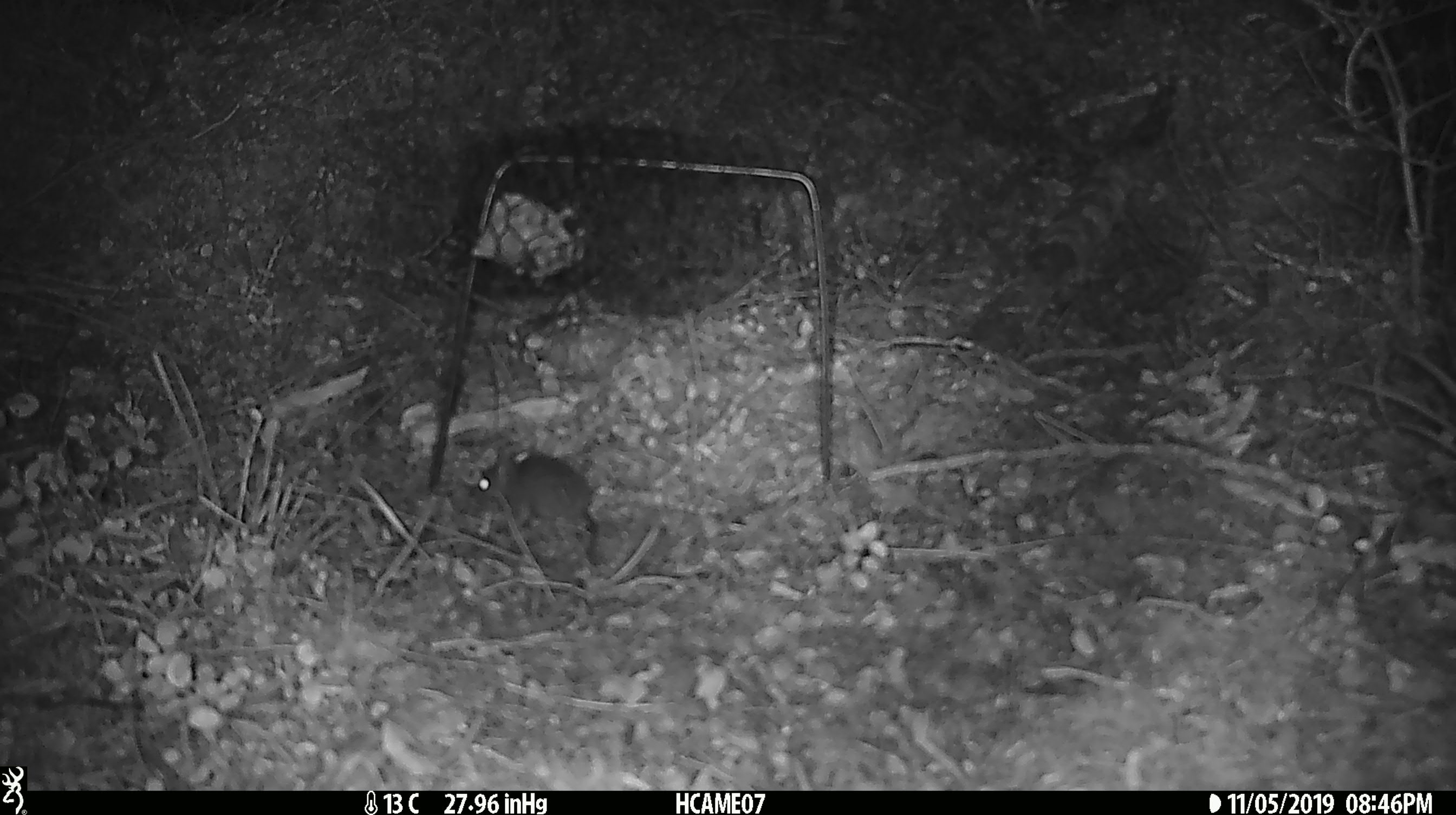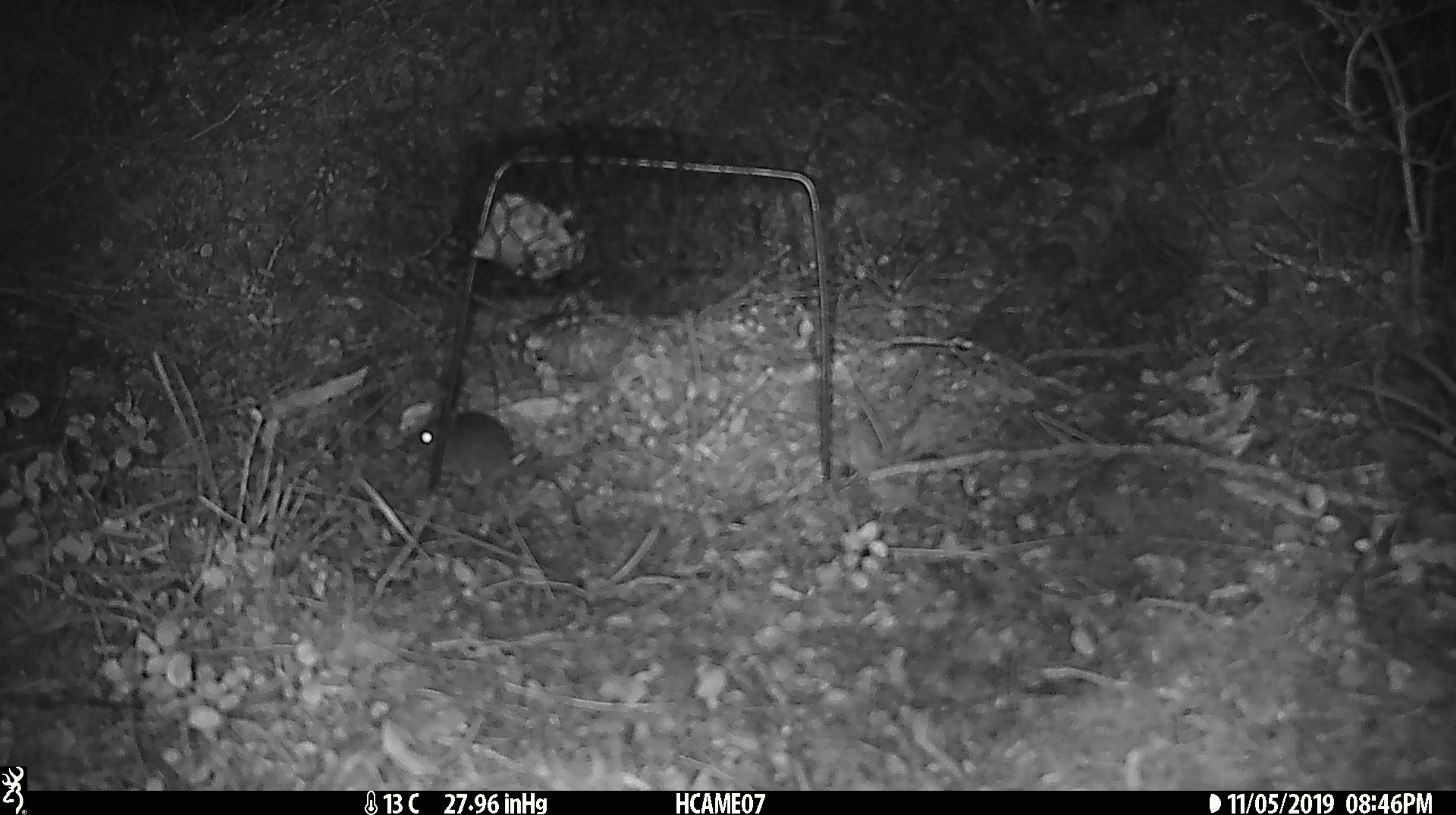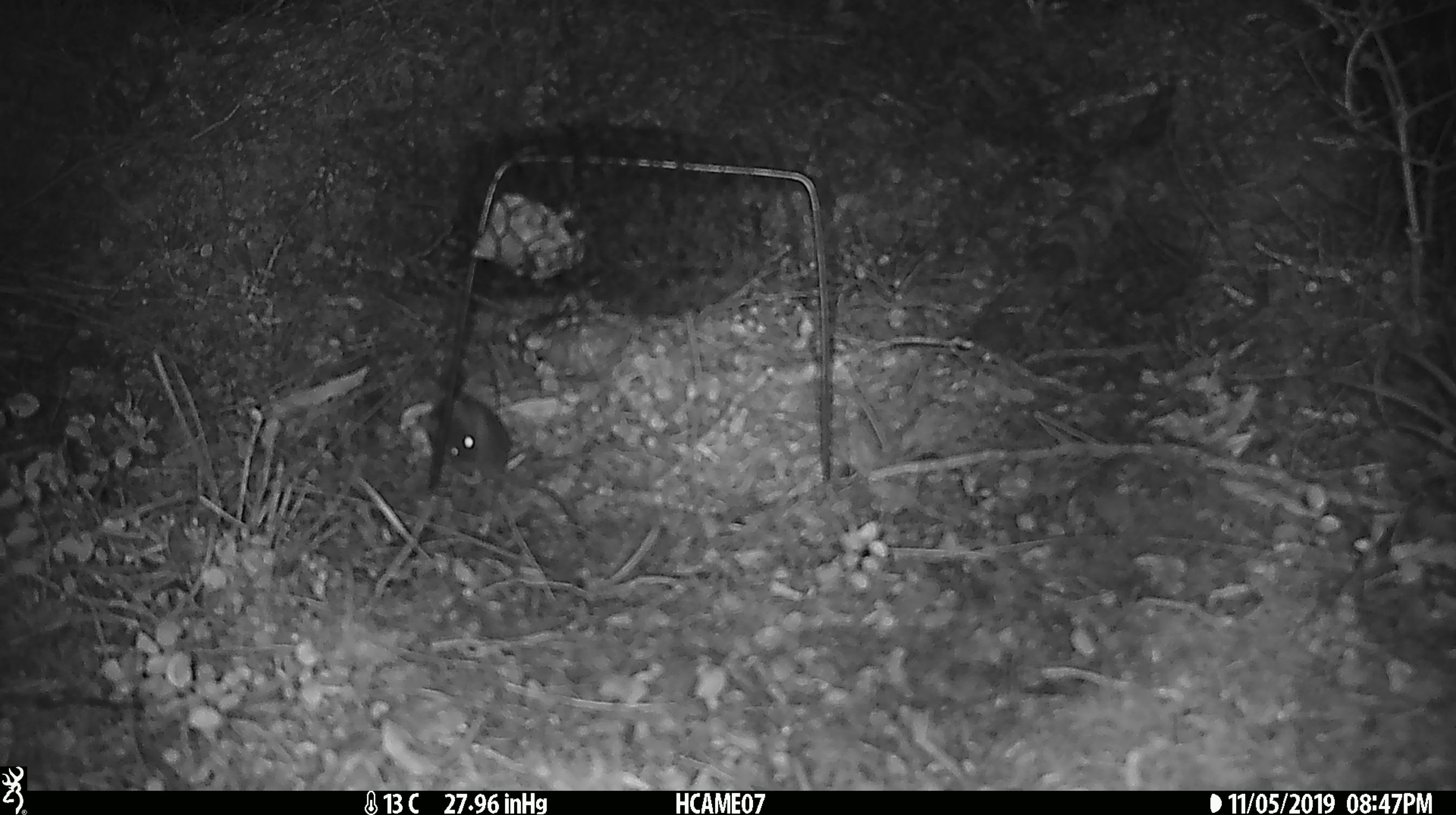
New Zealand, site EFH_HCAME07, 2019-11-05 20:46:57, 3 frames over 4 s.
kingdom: Animalia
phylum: Chordata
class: Mammalia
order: Rodentia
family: Muridae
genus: Mus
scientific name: Mus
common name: mouse